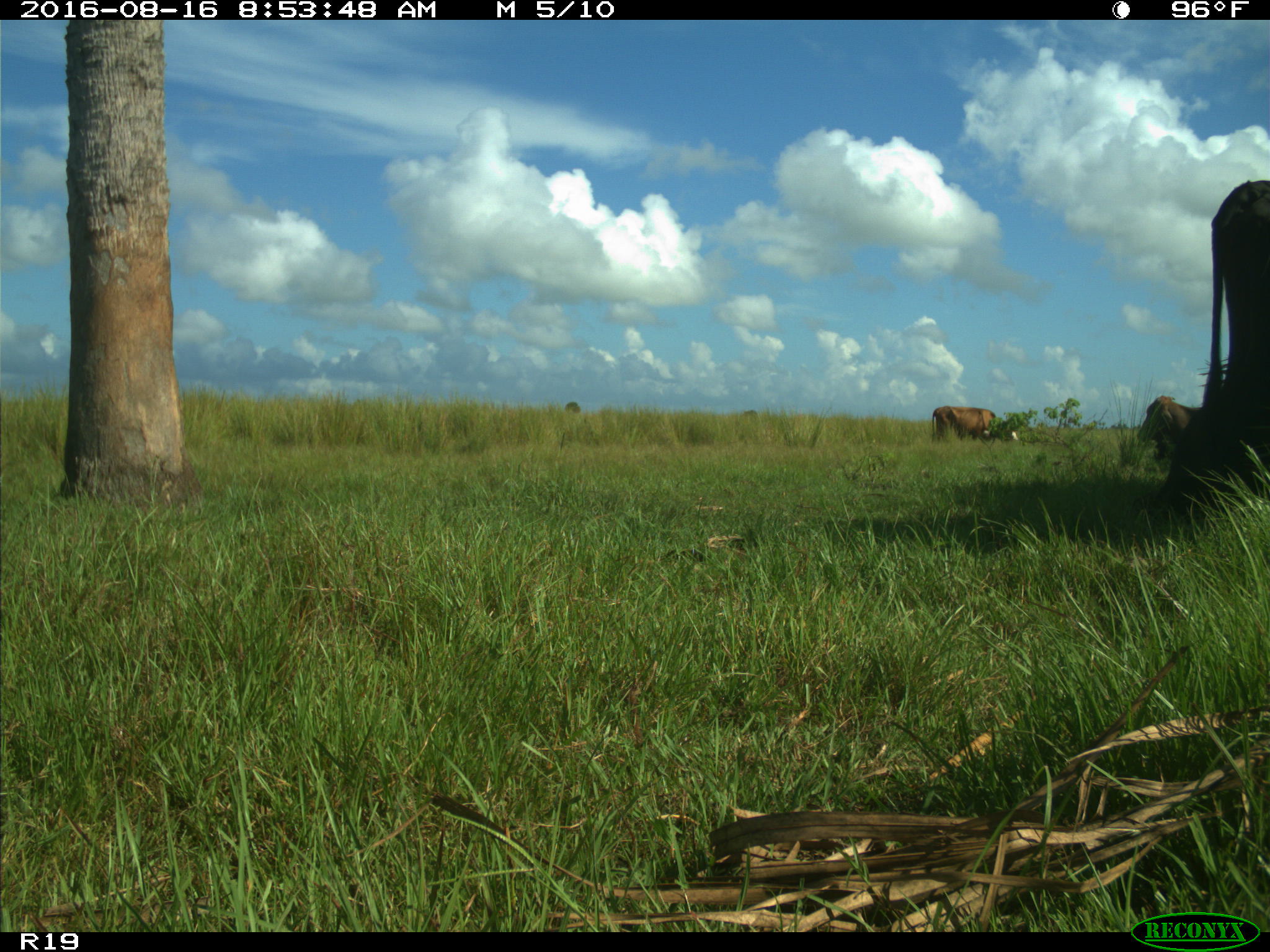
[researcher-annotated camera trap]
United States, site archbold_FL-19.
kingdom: Animalia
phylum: Chordata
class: Mammalia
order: Artiodactyla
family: Bovidae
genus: Bos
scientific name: Bos taurus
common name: domestic cow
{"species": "Bos taurus (domestic cow)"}